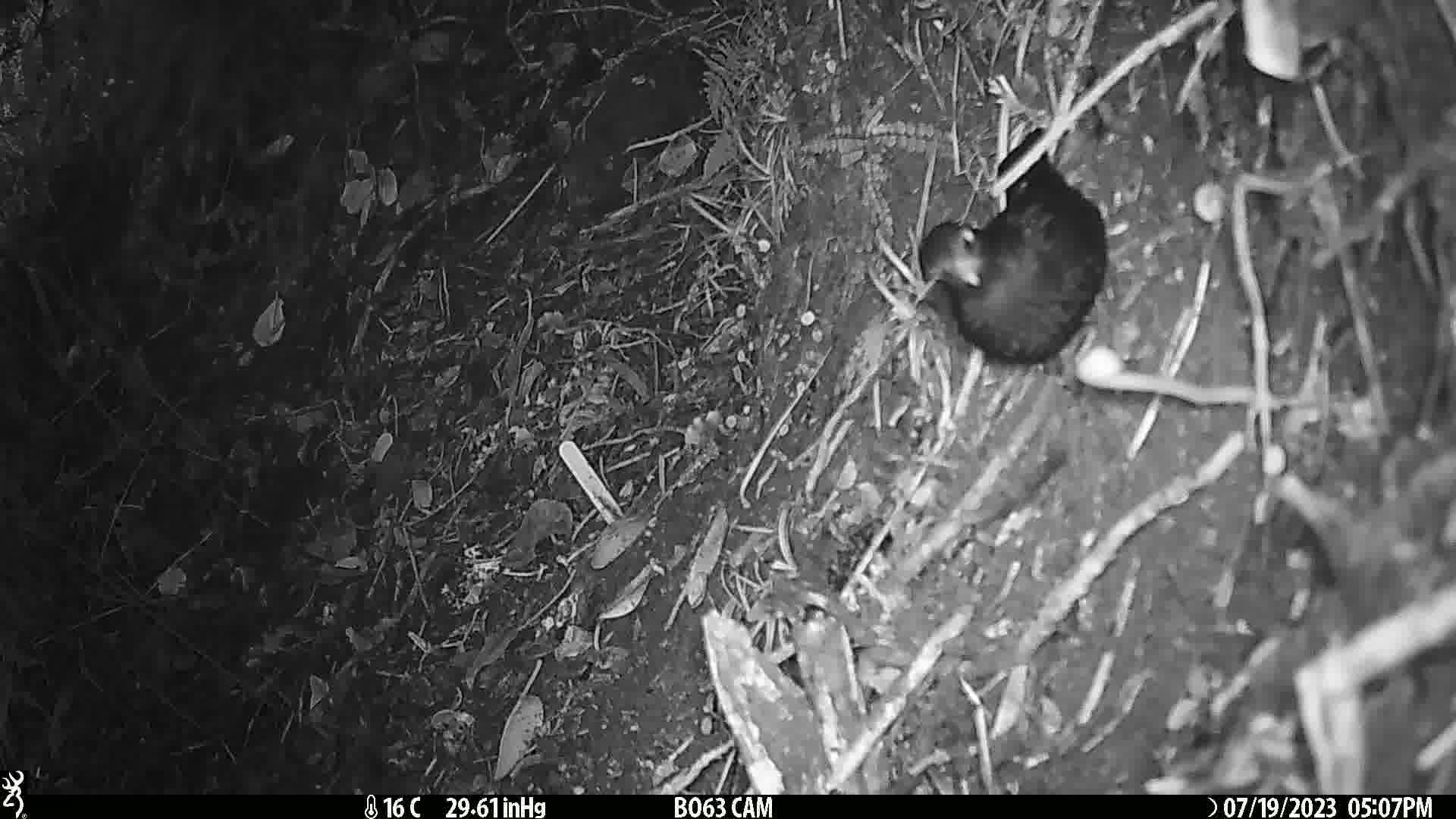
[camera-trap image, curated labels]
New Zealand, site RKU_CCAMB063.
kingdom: Animalia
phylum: Chordata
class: Aves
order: Passeriformes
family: Turdidae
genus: Turdus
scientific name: Turdus merula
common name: eurasian blackbird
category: blackbird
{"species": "blackbird (eurasian blackbird) (Turdus merula)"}